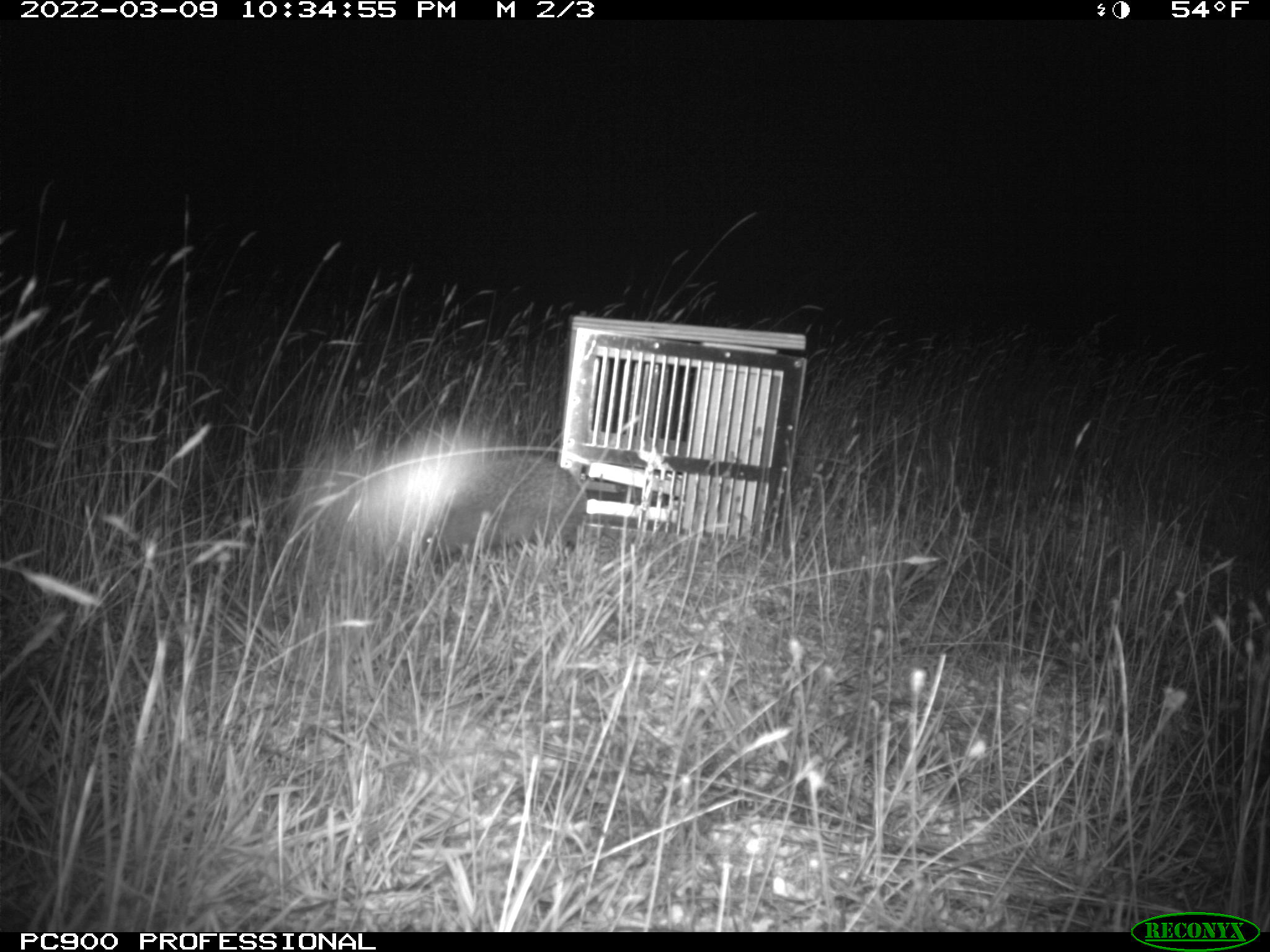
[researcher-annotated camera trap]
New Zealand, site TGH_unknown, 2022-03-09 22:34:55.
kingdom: Animalia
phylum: Chordata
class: Mammalia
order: Eulipotyphla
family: Erinaceidae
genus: Erinaceus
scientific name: Erinaceus europaeus europaeus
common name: european hedgehog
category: hedgehog